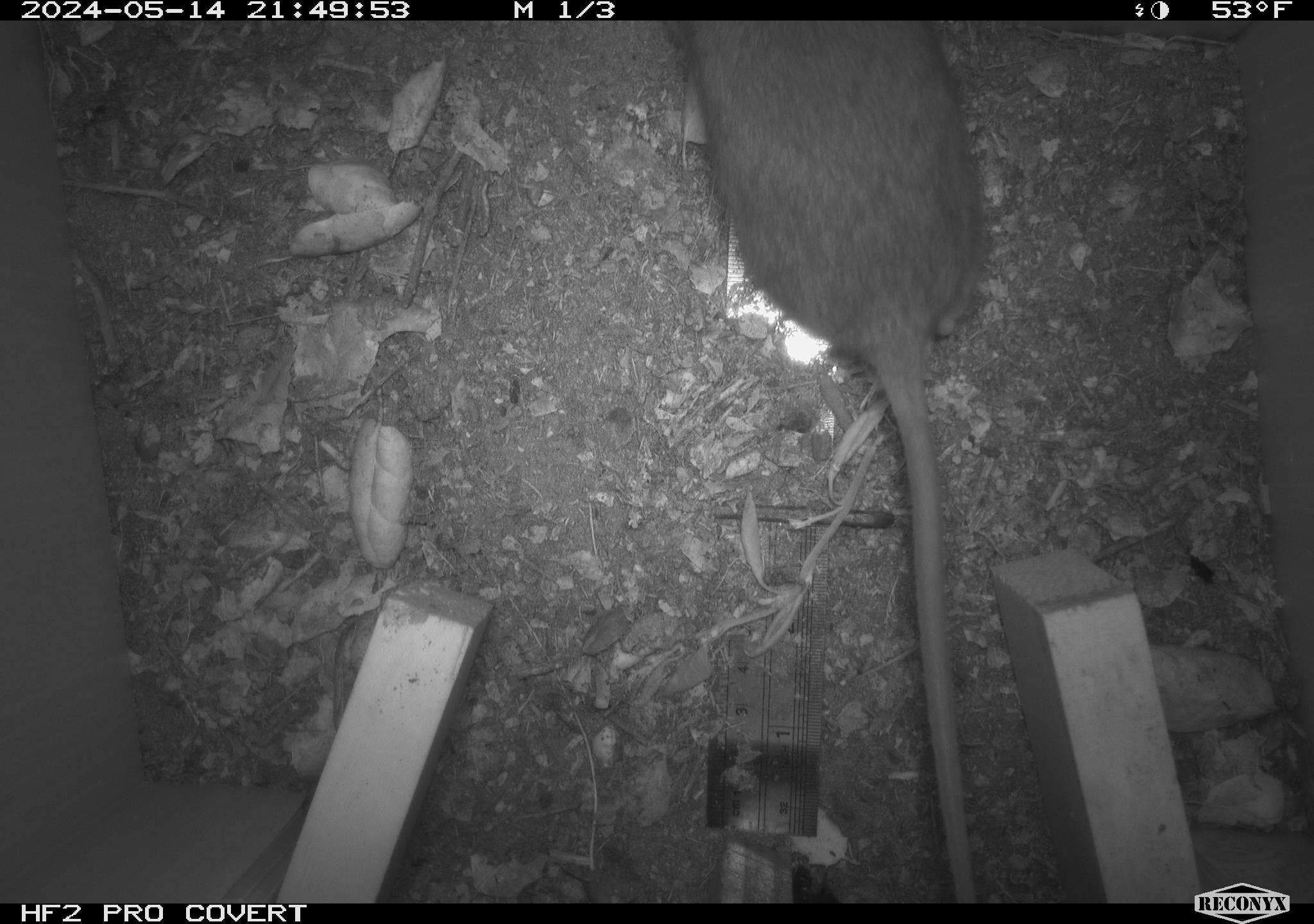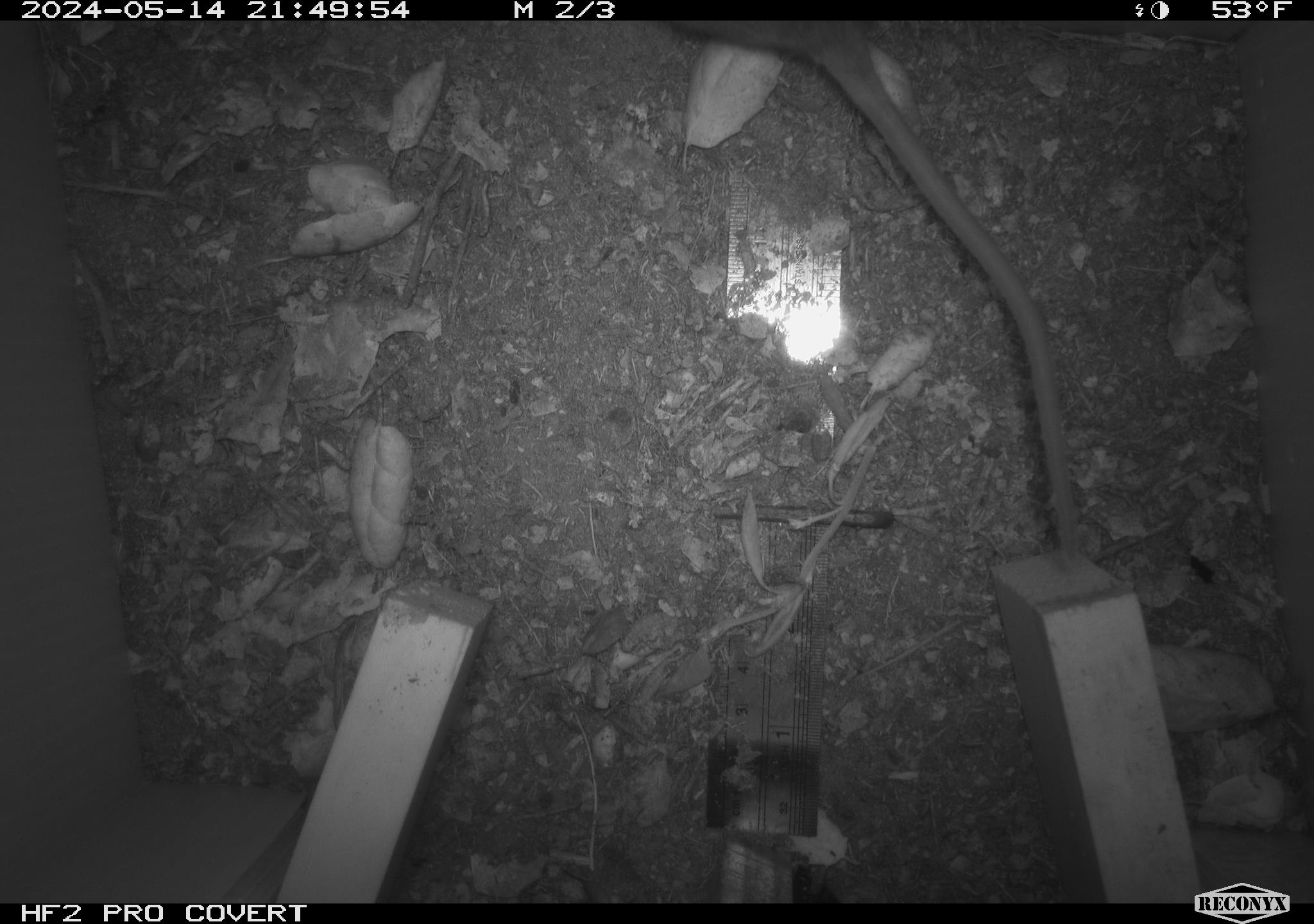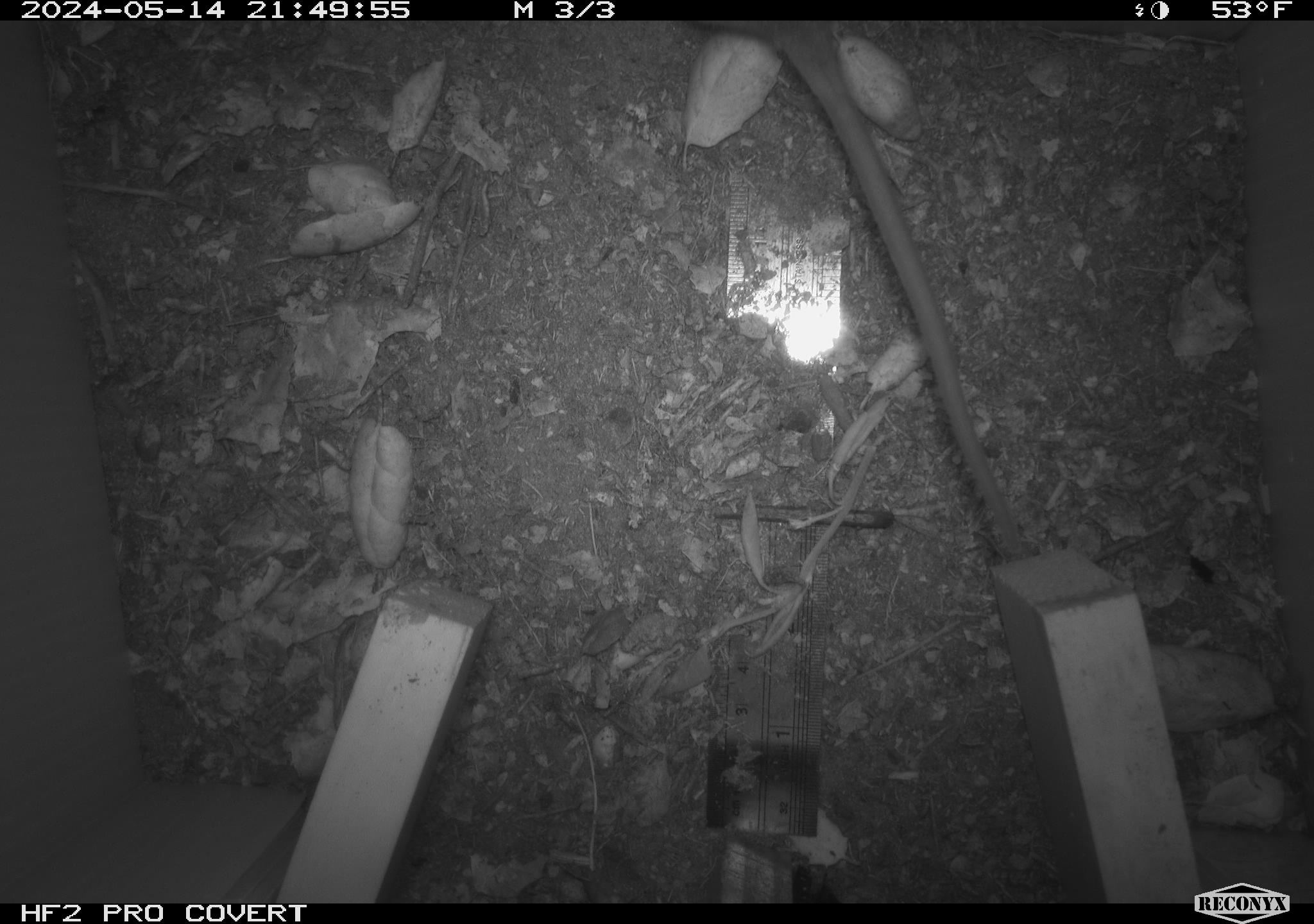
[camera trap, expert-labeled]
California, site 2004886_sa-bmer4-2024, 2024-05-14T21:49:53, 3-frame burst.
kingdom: Animalia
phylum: Chordata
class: Mammalia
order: Rodentia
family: Muridae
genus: Rattus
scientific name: Rattus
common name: rat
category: rattus species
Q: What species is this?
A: Rattus species (rat) (Rattus).